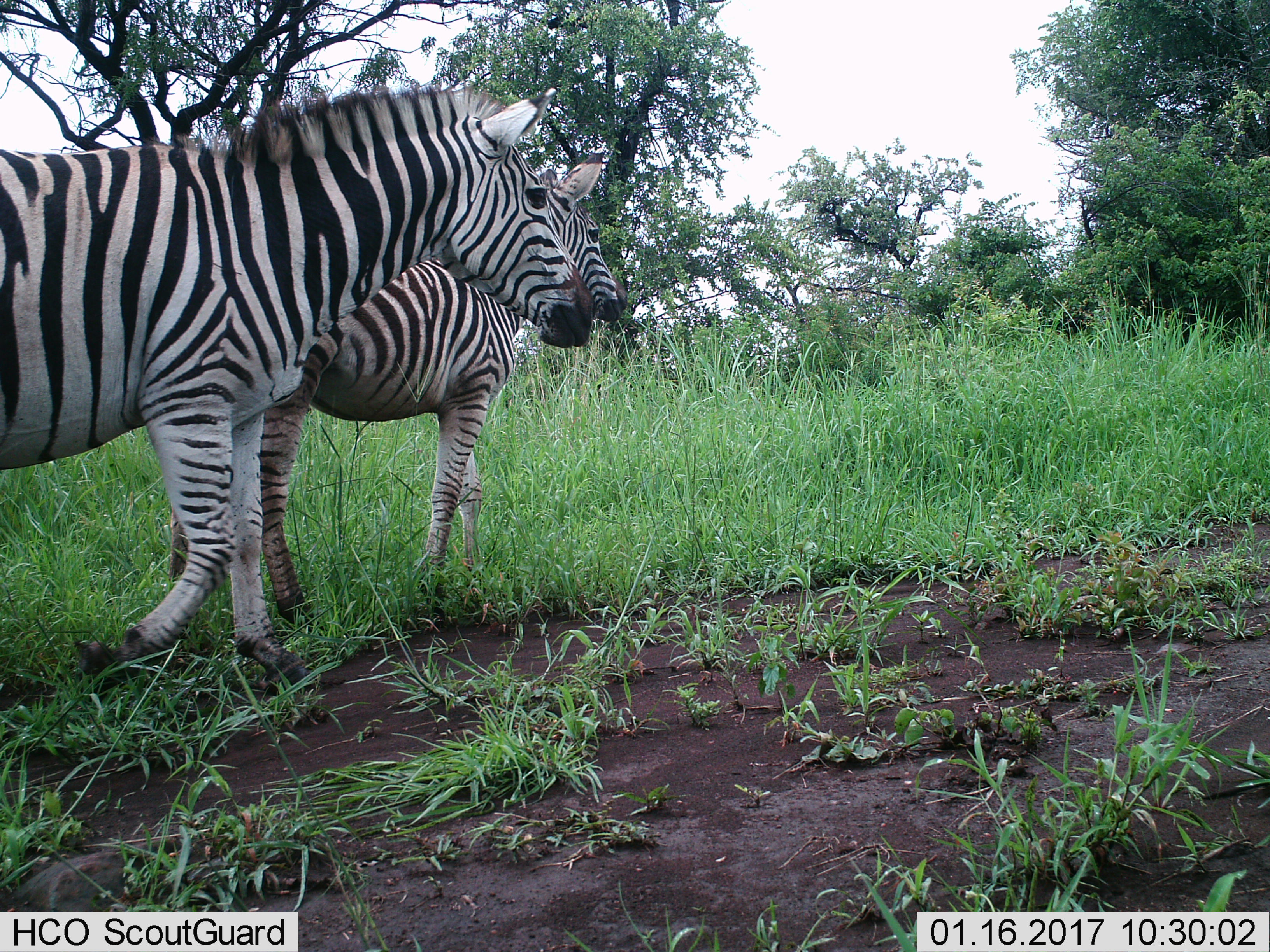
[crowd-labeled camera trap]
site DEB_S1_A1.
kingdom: Animalia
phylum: Chordata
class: Mammalia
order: Perissodactyla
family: Equidae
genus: Equus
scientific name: Equus quagga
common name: plains zebra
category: zebraplains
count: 2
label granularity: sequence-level